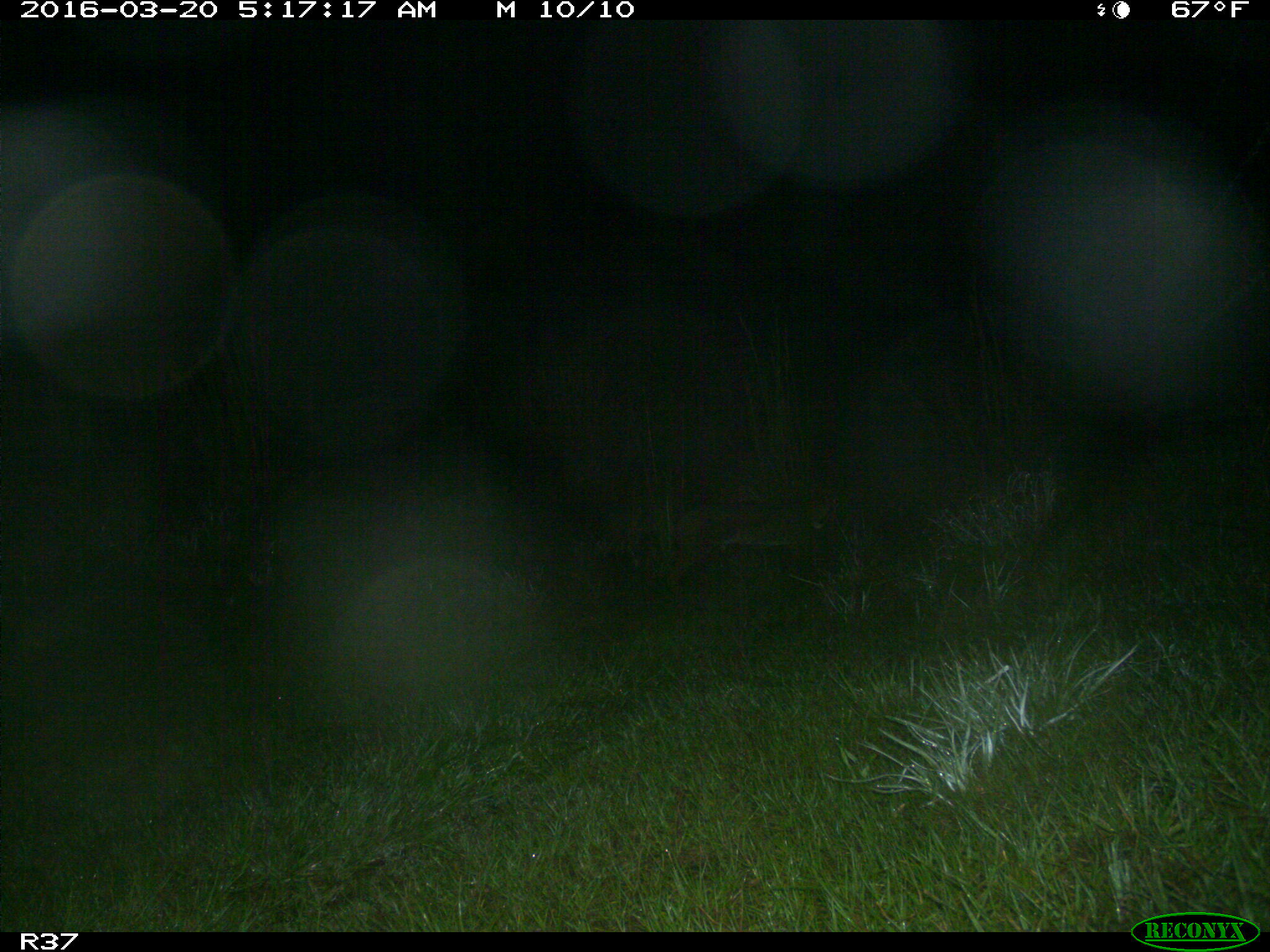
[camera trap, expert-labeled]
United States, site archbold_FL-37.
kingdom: Animalia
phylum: Chordata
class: Mammalia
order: Carnivora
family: Felidae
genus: Lynx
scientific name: Lynx rufus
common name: bobcat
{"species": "Lynx rufus (bobcat)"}